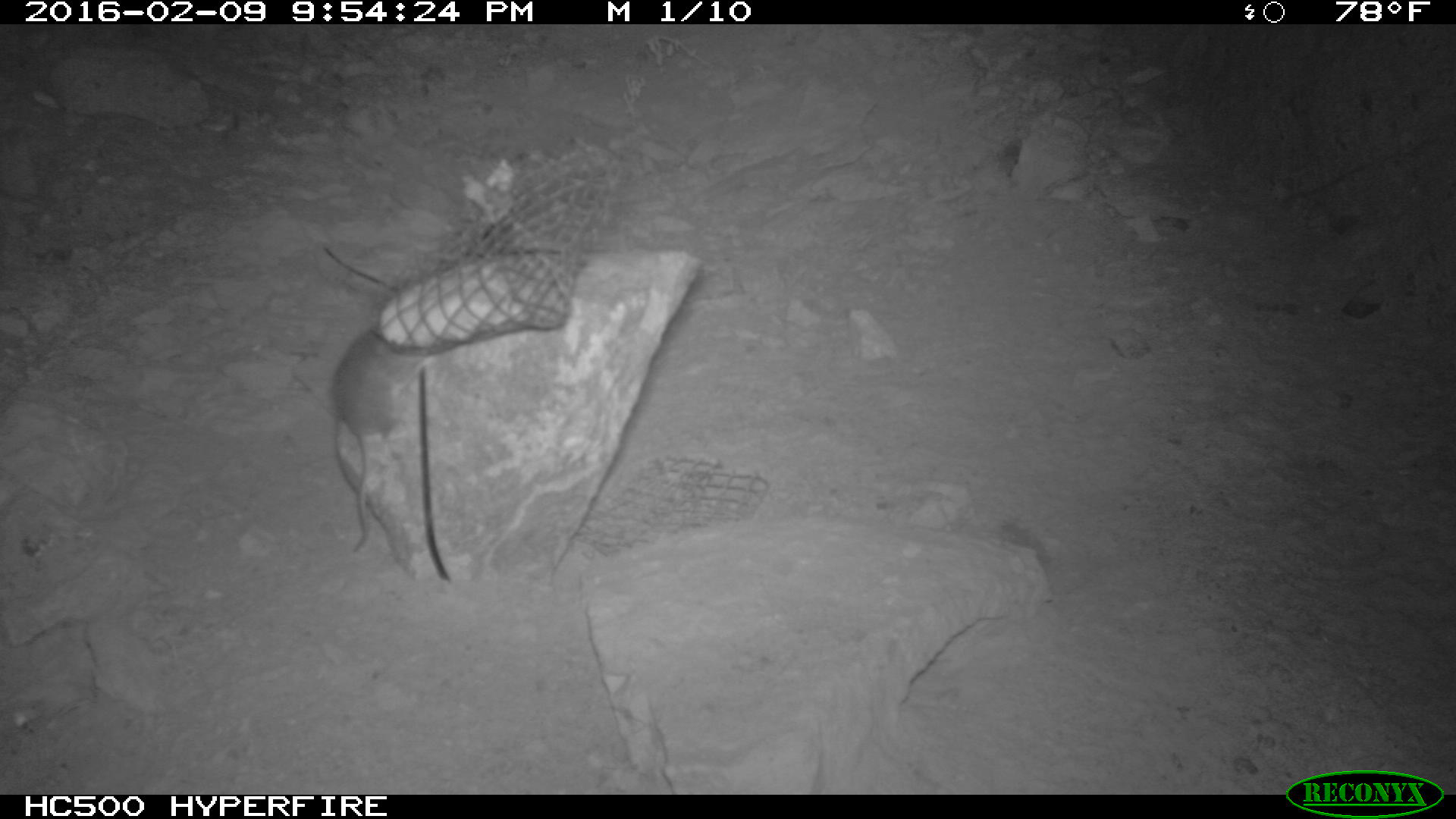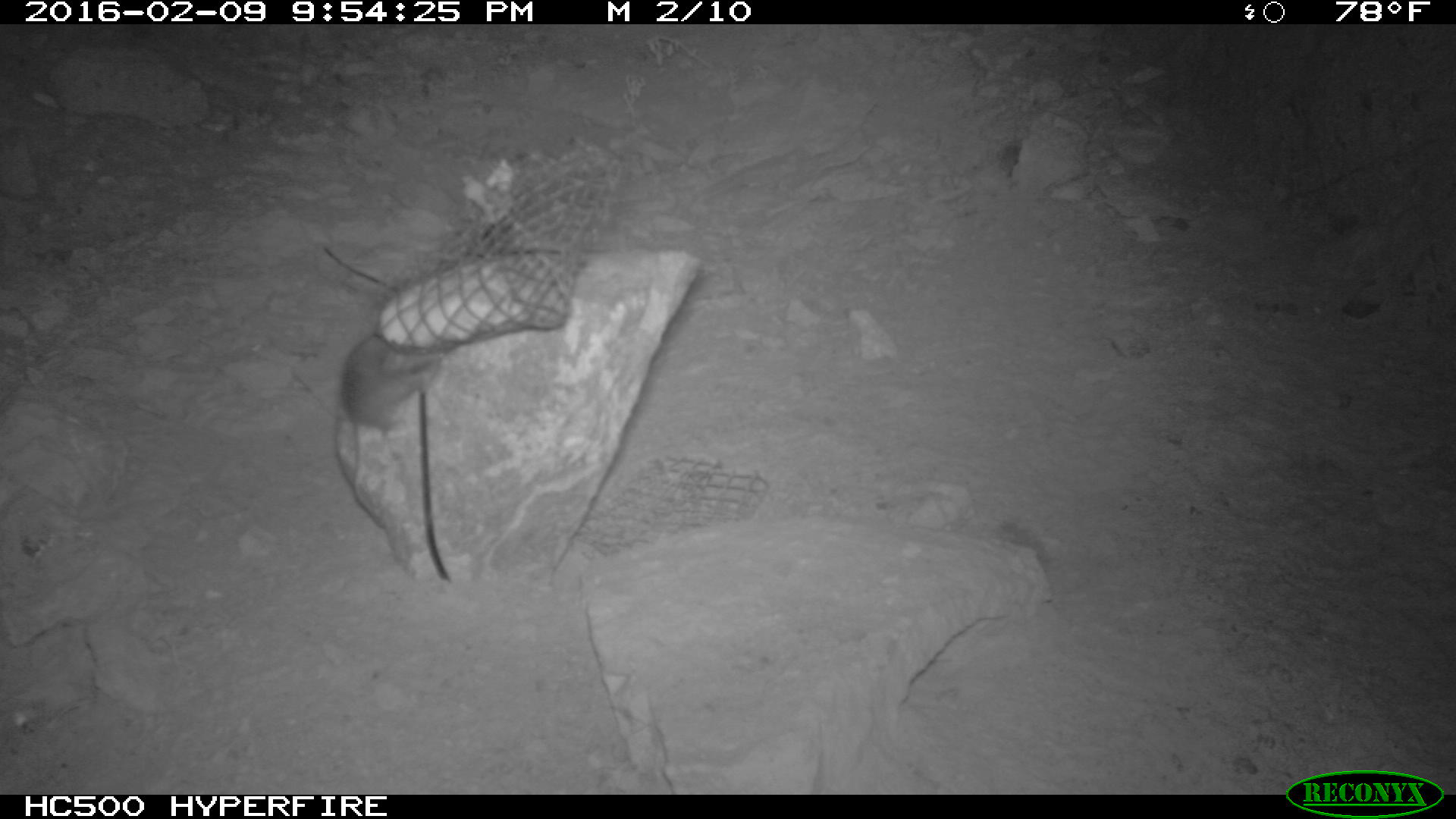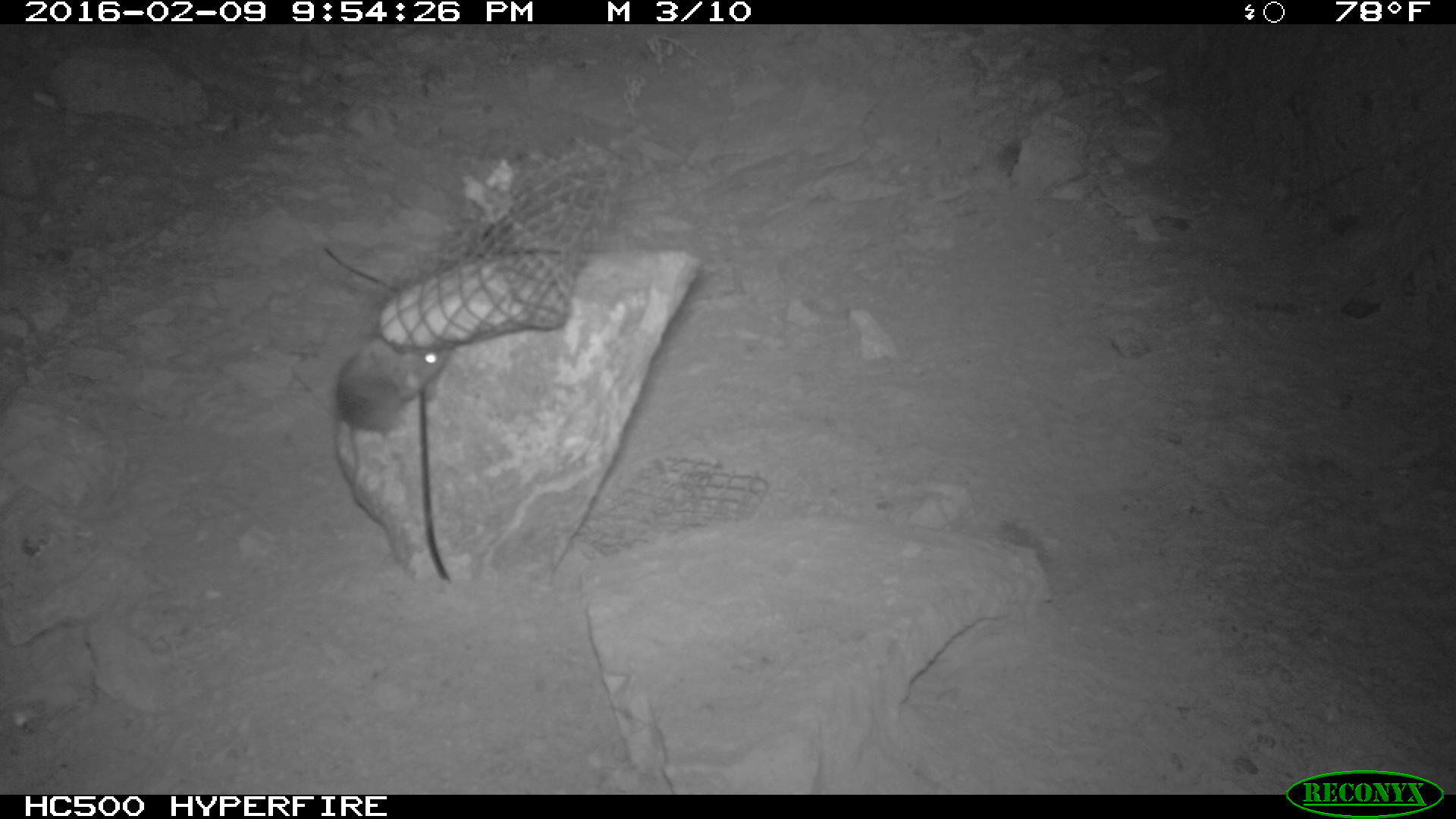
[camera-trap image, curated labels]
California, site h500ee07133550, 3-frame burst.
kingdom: Animalia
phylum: Chordata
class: Mammalia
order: Rodentia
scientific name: Rodentia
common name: rodent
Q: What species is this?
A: Rodent (Rodentia).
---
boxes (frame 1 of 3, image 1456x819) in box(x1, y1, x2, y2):
rodent: box(334, 330, 423, 552)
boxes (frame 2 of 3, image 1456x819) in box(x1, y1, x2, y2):
rodent: box(339, 334, 441, 526)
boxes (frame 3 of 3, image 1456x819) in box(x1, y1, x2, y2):
rodent: box(336, 337, 452, 500)